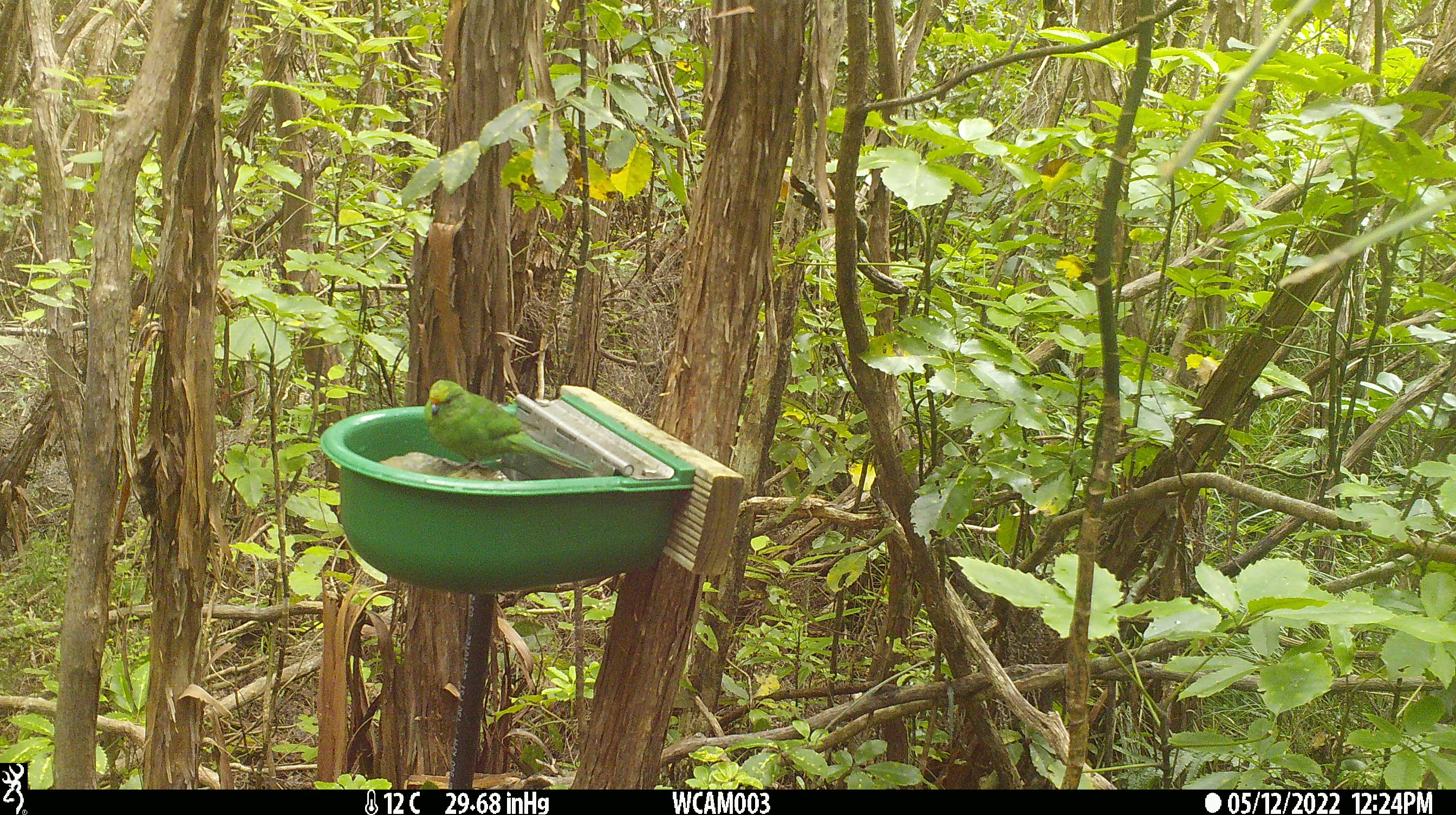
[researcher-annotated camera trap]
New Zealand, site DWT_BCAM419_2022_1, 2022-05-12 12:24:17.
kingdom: Animalia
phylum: Chordata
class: Aves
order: Psittaciformes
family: Psittaculidae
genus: Cyanoramphus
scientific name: Cyanoramphus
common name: parakeet